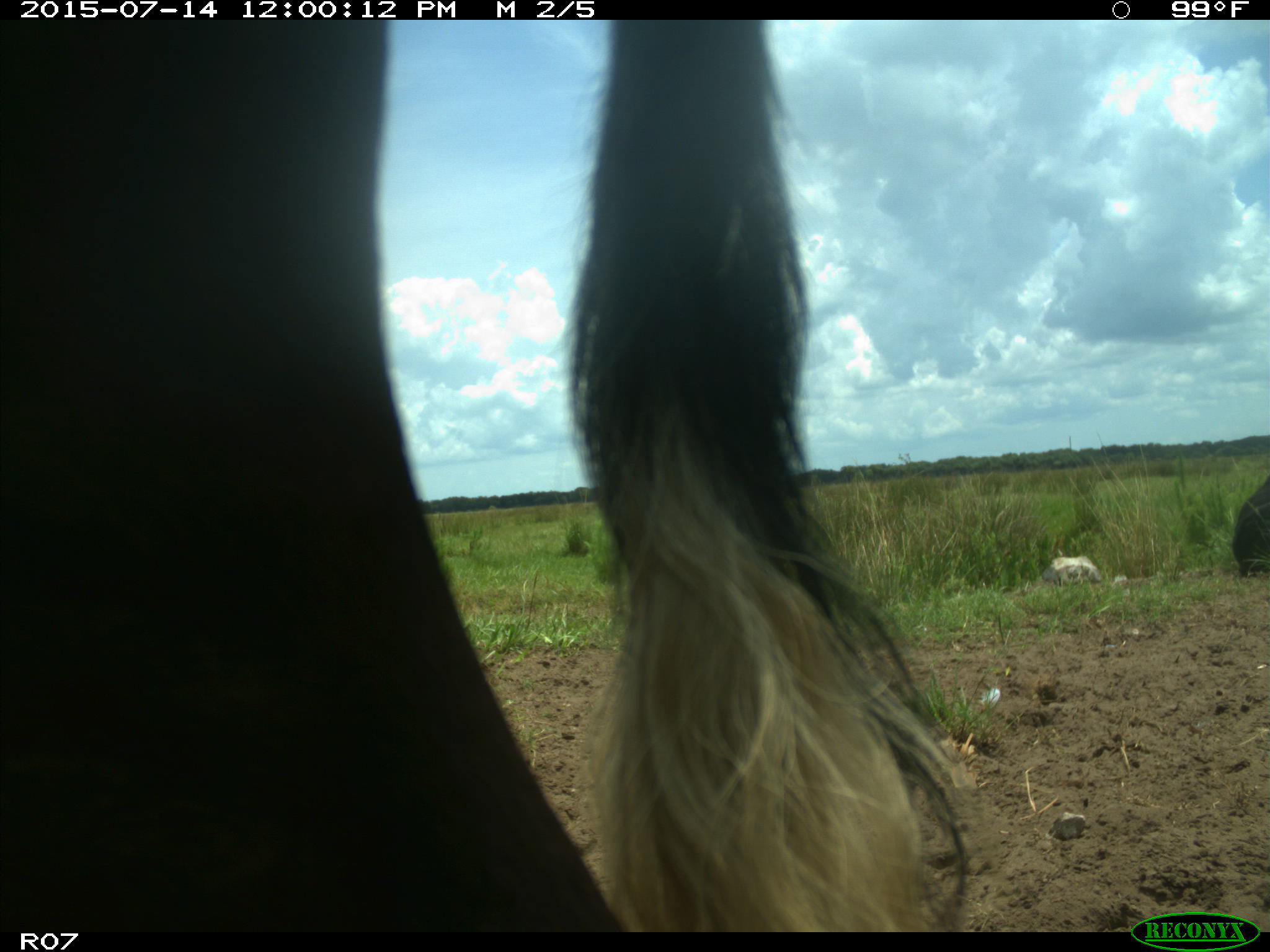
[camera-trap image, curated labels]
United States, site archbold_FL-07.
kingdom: Animalia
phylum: Chordata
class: Mammalia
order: Artiodactyla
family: Bovidae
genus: Bos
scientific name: Bos taurus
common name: domestic cow